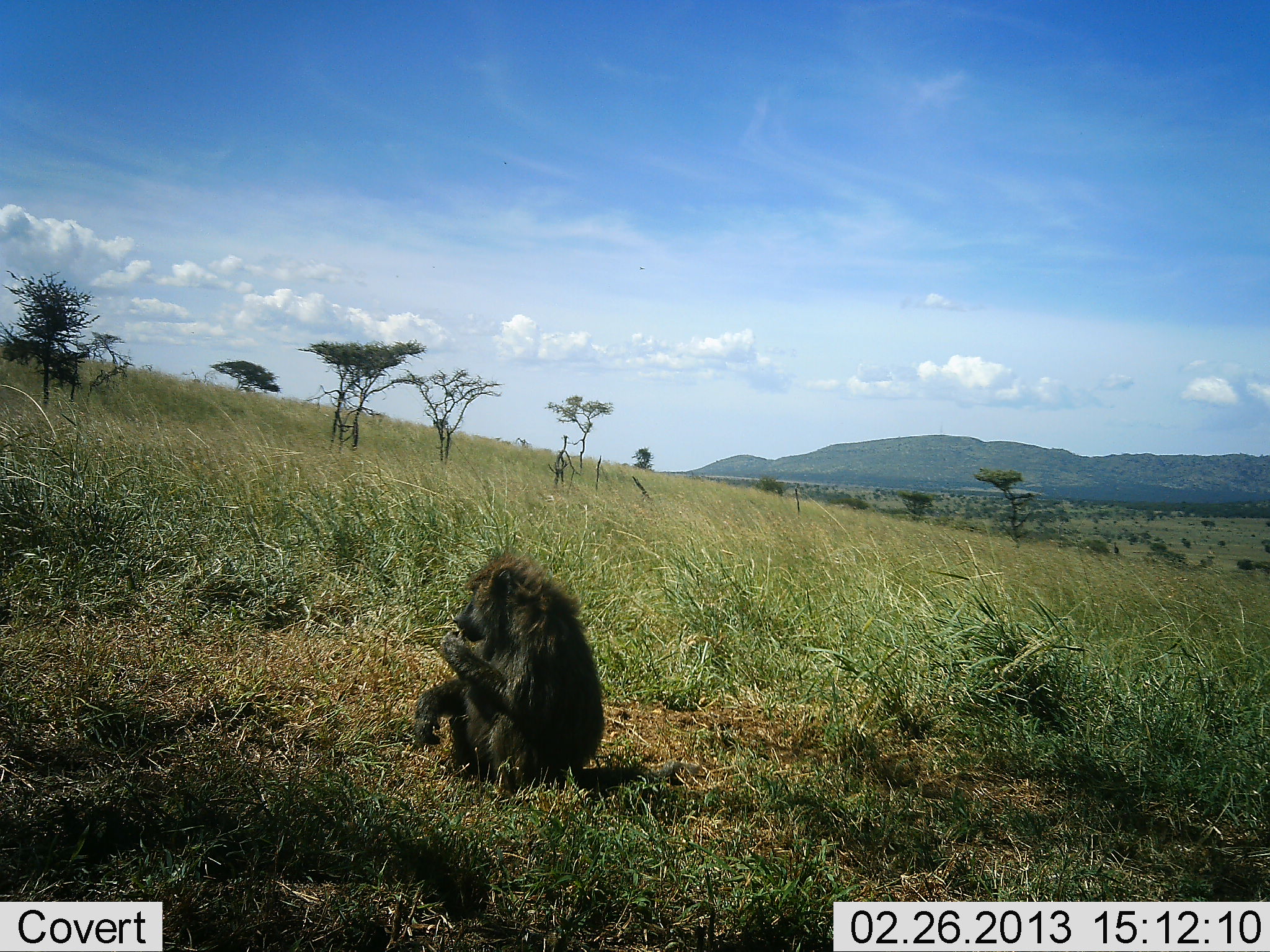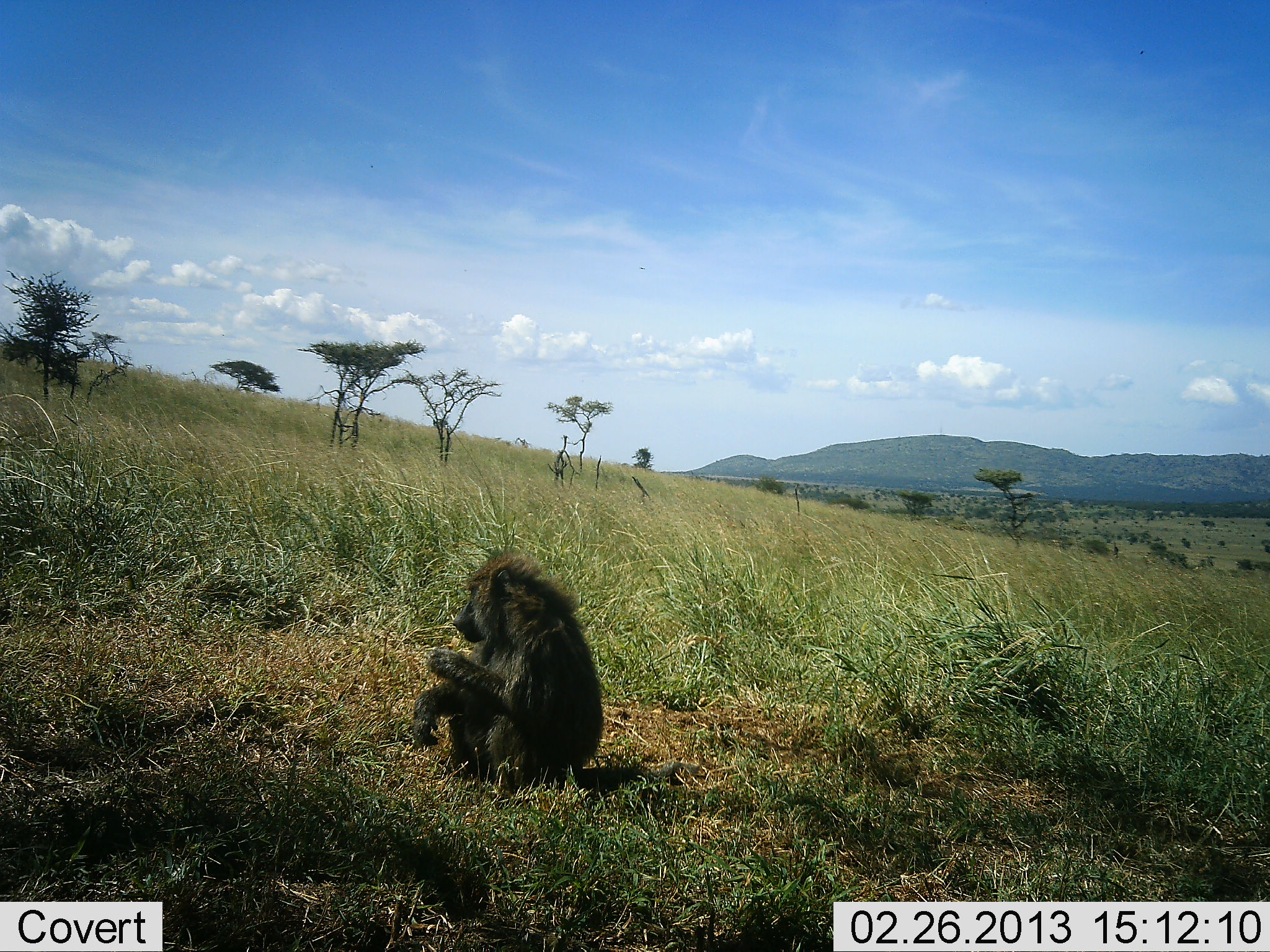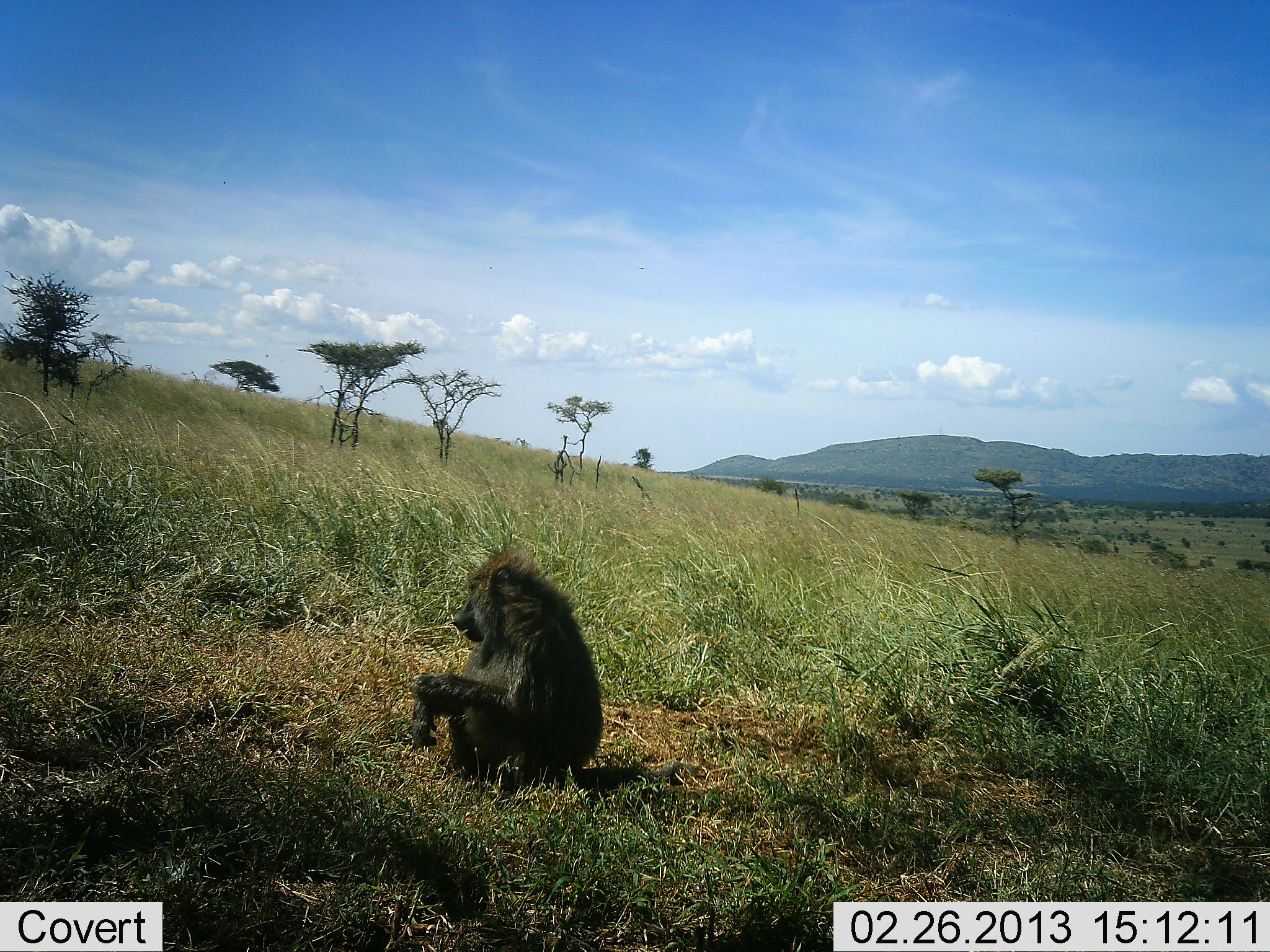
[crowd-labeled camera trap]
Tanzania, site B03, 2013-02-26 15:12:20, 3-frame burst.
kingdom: Animalia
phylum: Chordata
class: Mammalia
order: Primates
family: Cercopithecidae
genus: Papio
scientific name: Papio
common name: baboon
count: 1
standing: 3%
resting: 38%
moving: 3%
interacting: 0%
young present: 0%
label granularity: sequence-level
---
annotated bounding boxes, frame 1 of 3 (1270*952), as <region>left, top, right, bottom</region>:
animal: <region>407, 556, 608, 798</region>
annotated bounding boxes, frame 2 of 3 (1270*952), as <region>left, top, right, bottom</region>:
animal: <region>407, 548, 608, 791</region>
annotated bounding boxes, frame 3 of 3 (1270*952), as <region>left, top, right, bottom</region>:
animal: <region>401, 550, 607, 790</region>